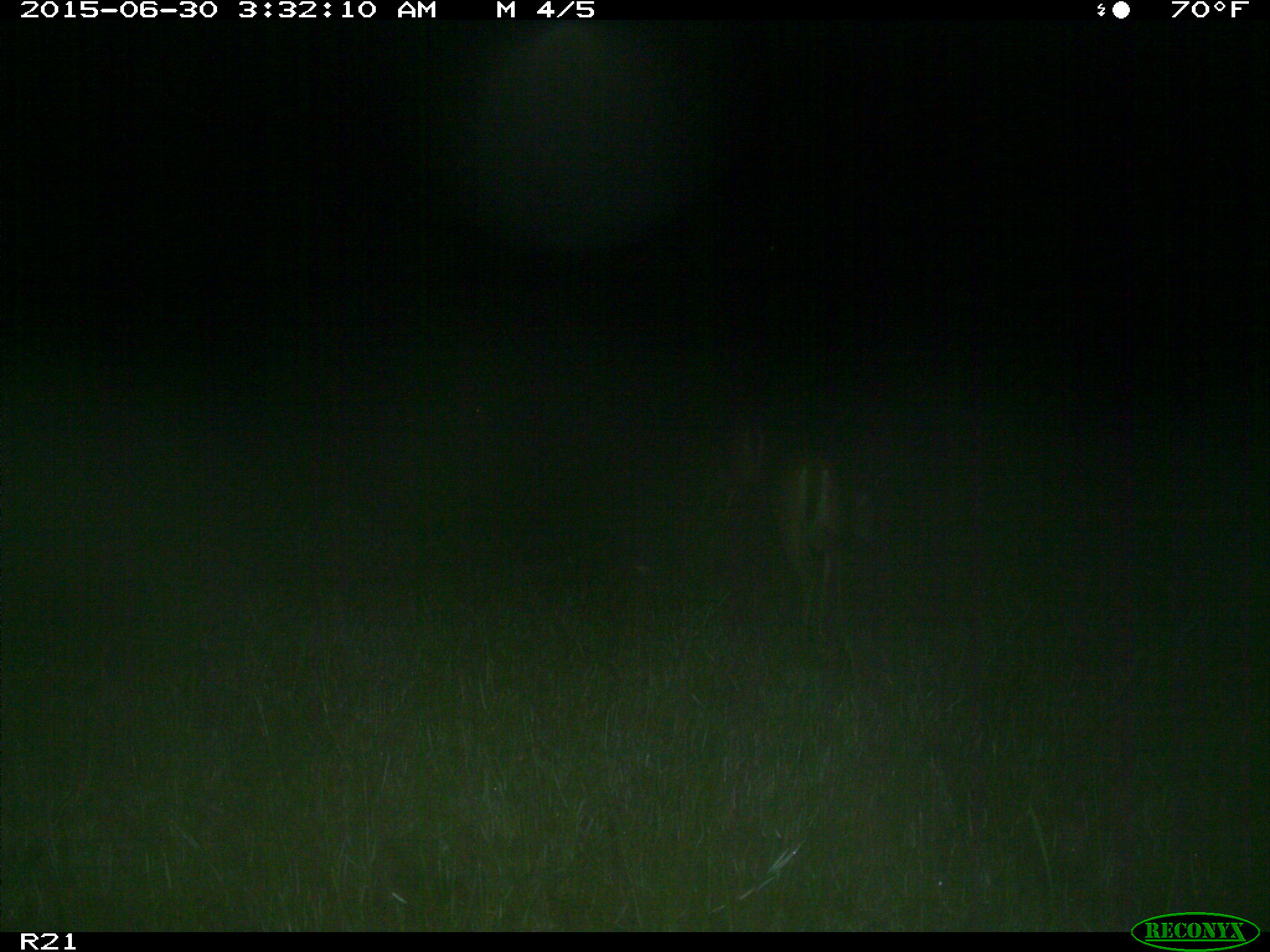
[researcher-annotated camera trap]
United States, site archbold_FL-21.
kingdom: Animalia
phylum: Chordata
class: Mammalia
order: Artiodactyla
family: Cervidae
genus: Odocoileus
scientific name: Odocoileus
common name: deer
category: unidentified deer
Unidentified deer (deer) (Odocoileus).